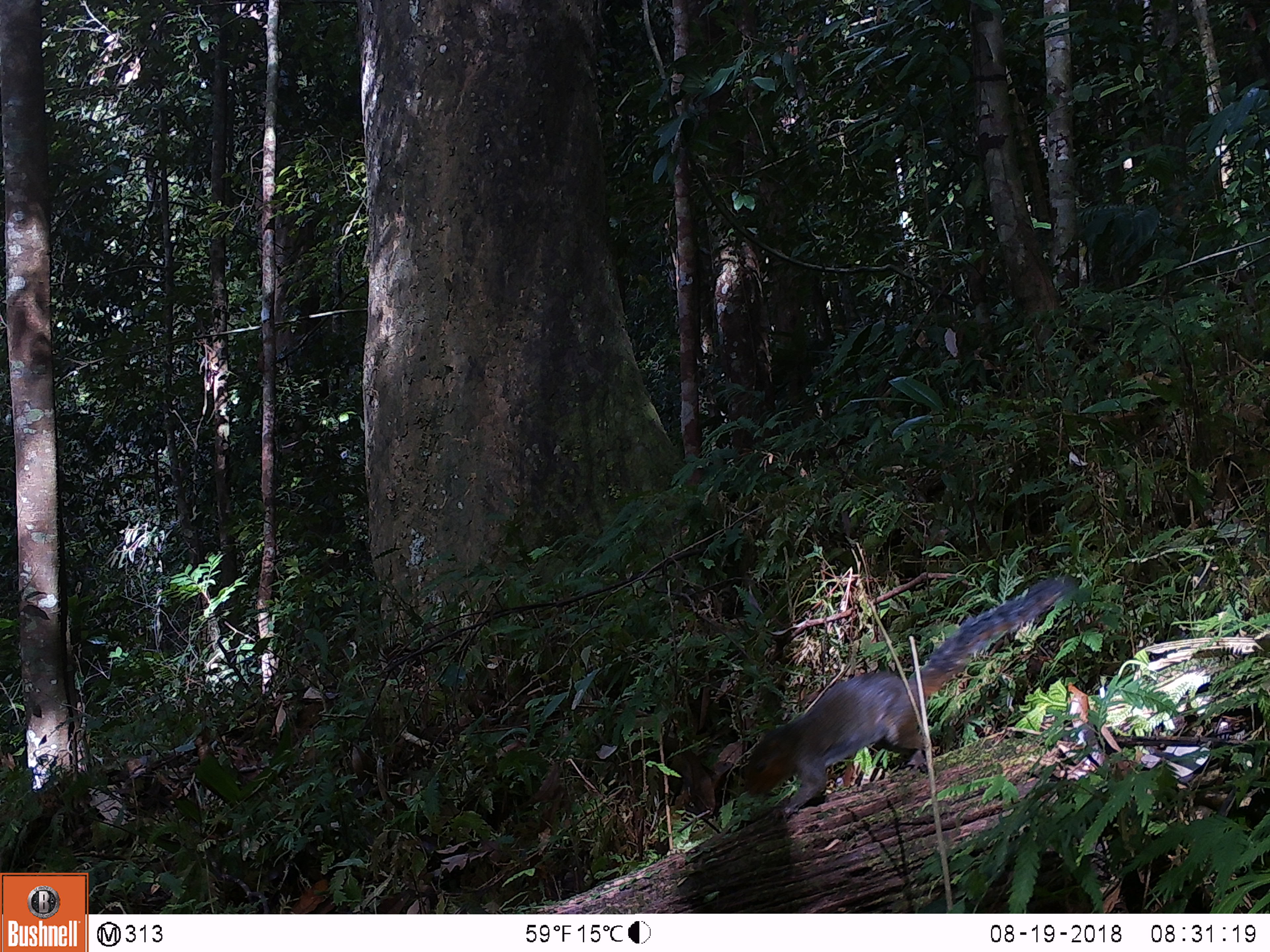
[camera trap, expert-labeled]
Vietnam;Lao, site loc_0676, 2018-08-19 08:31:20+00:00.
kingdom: Animalia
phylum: Chordata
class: Mammalia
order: Rodentia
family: Sciuridae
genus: Dremomys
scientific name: Dremomys rufigenis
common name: red-cheeked squirrel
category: red cheeked squirrel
Red cheeked squirrel (red-cheeked squirrel) (Dremomys rufigenis). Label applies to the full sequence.